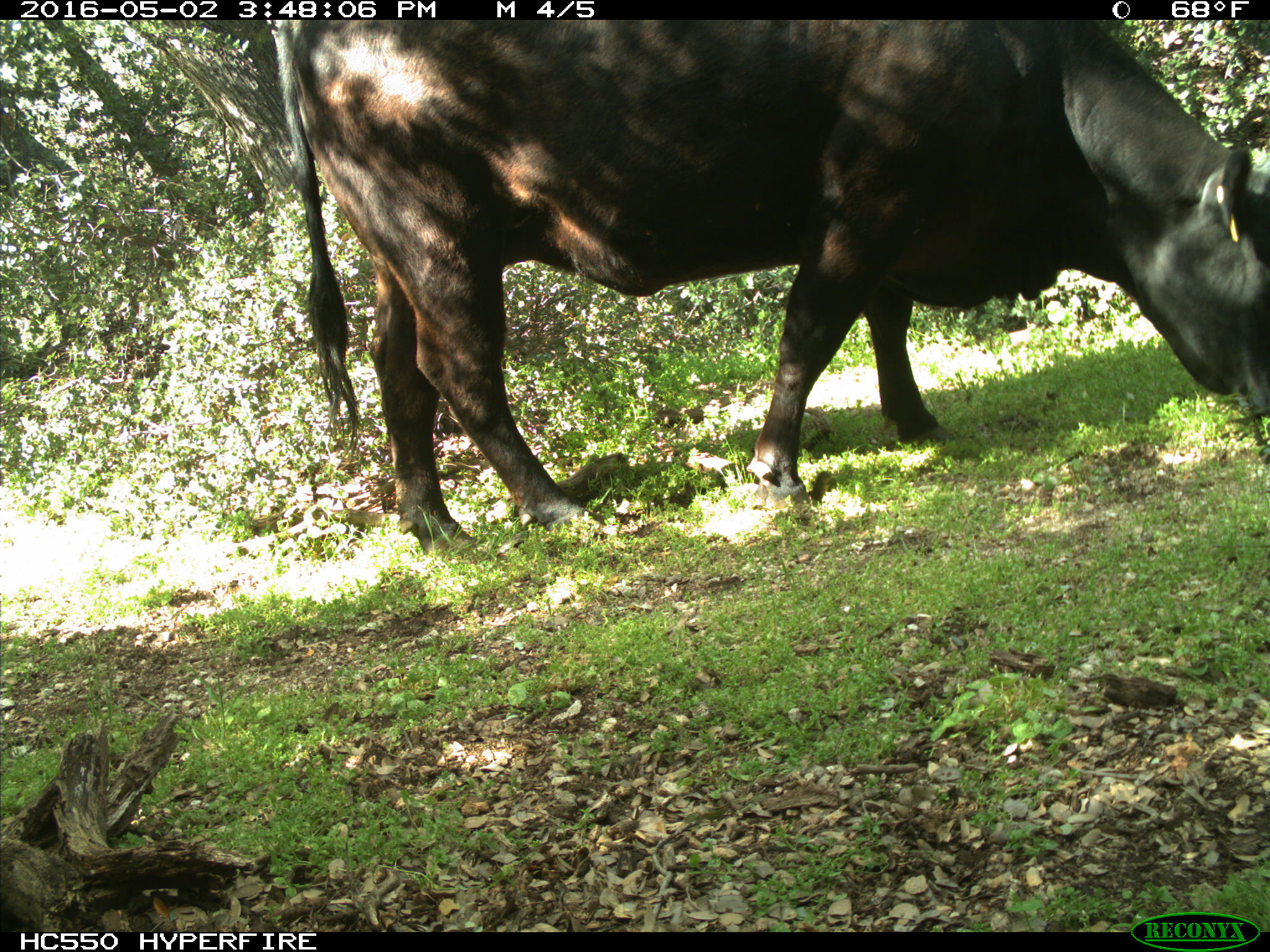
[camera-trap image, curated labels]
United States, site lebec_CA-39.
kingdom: Animalia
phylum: Chordata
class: Mammalia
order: Artiodactyla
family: Bovidae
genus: Bos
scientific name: Bos taurus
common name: domestic cow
Bos taurus (domestic cow).